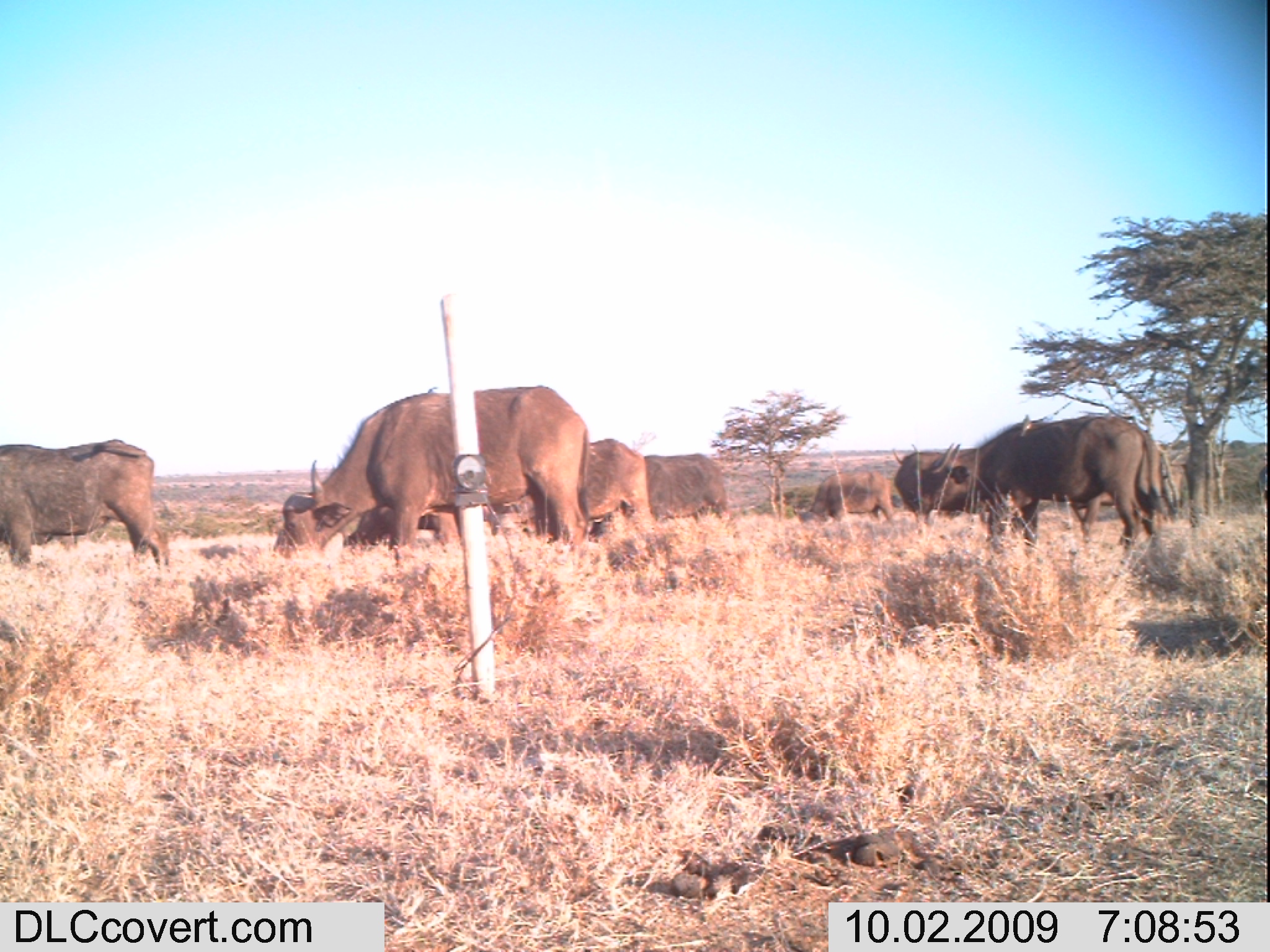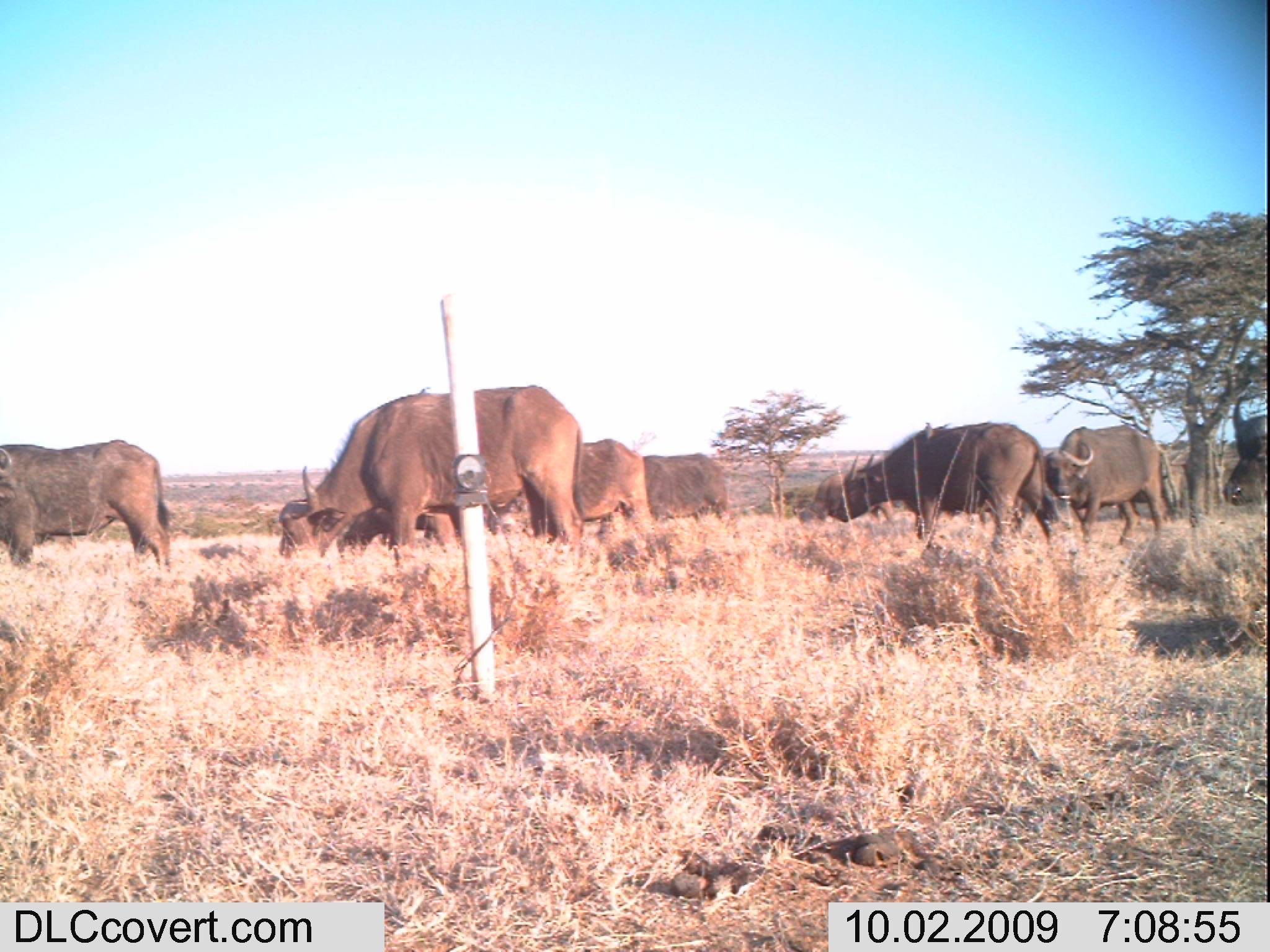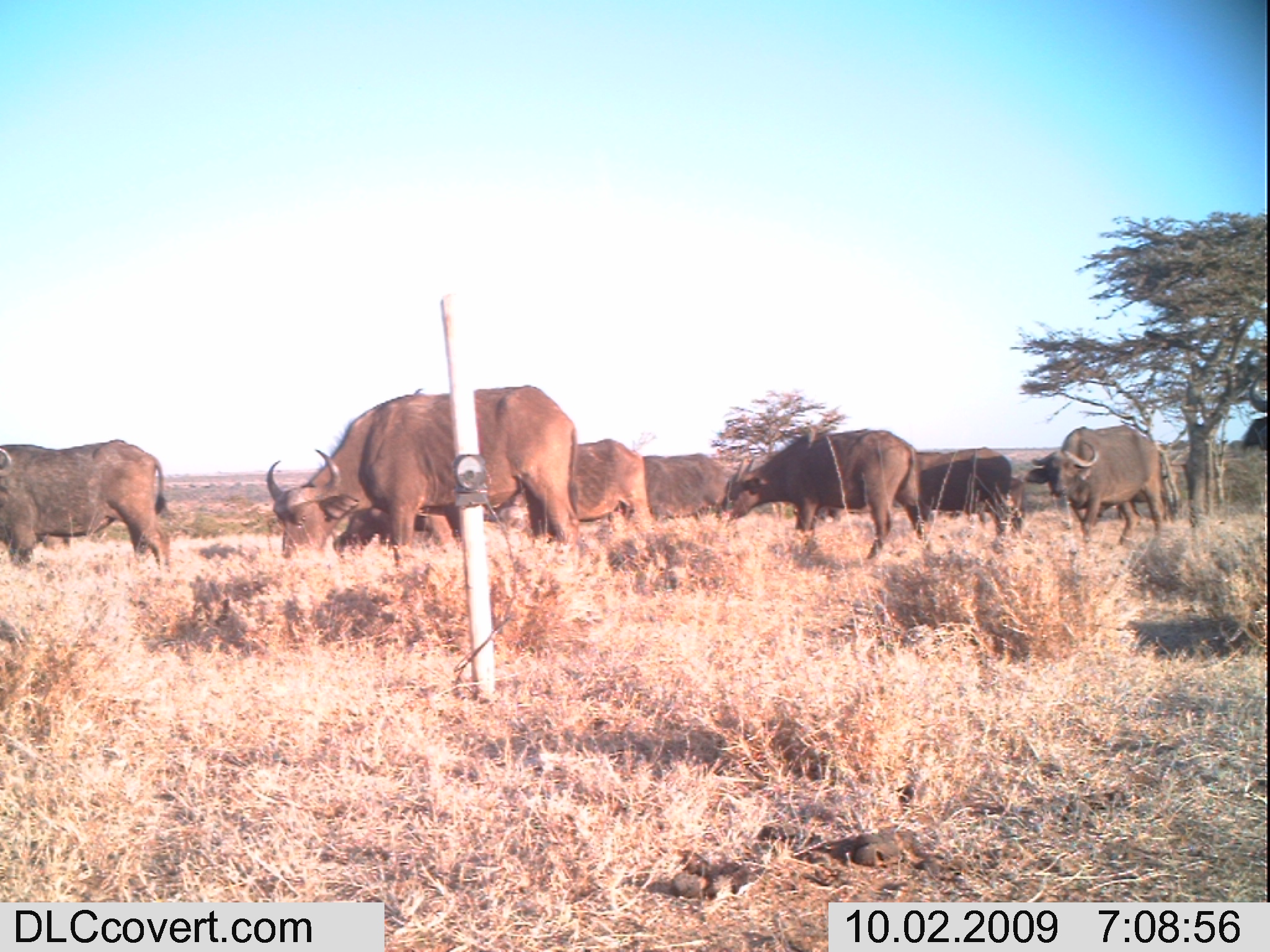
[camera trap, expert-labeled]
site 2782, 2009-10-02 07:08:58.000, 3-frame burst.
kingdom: Animalia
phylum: Chordata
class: Mammalia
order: Artiodactyla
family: Bovidae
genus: Syncerus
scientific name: Syncerus caffer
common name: african buffalo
Syncerus caffer (african buffalo), count 7.